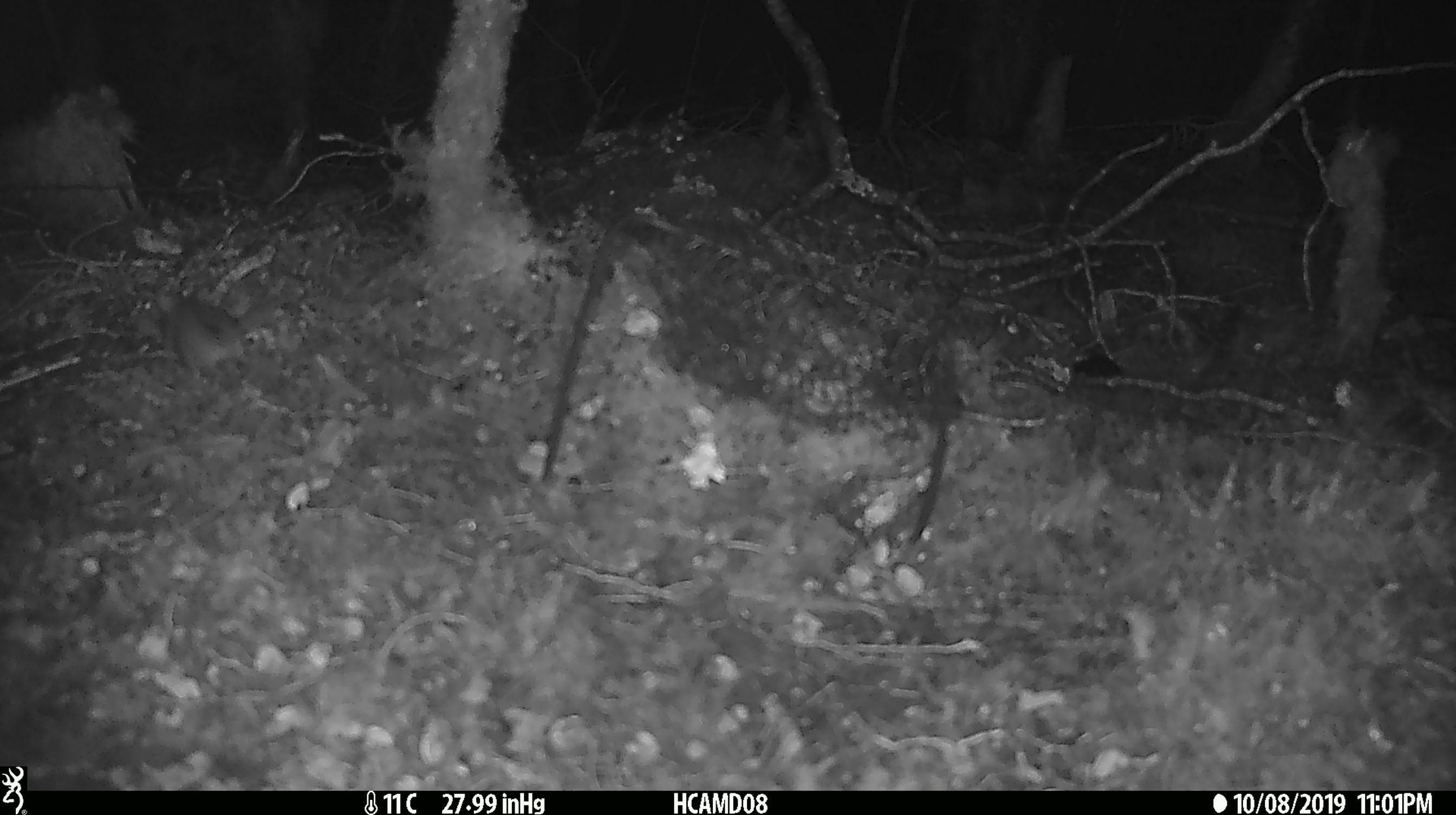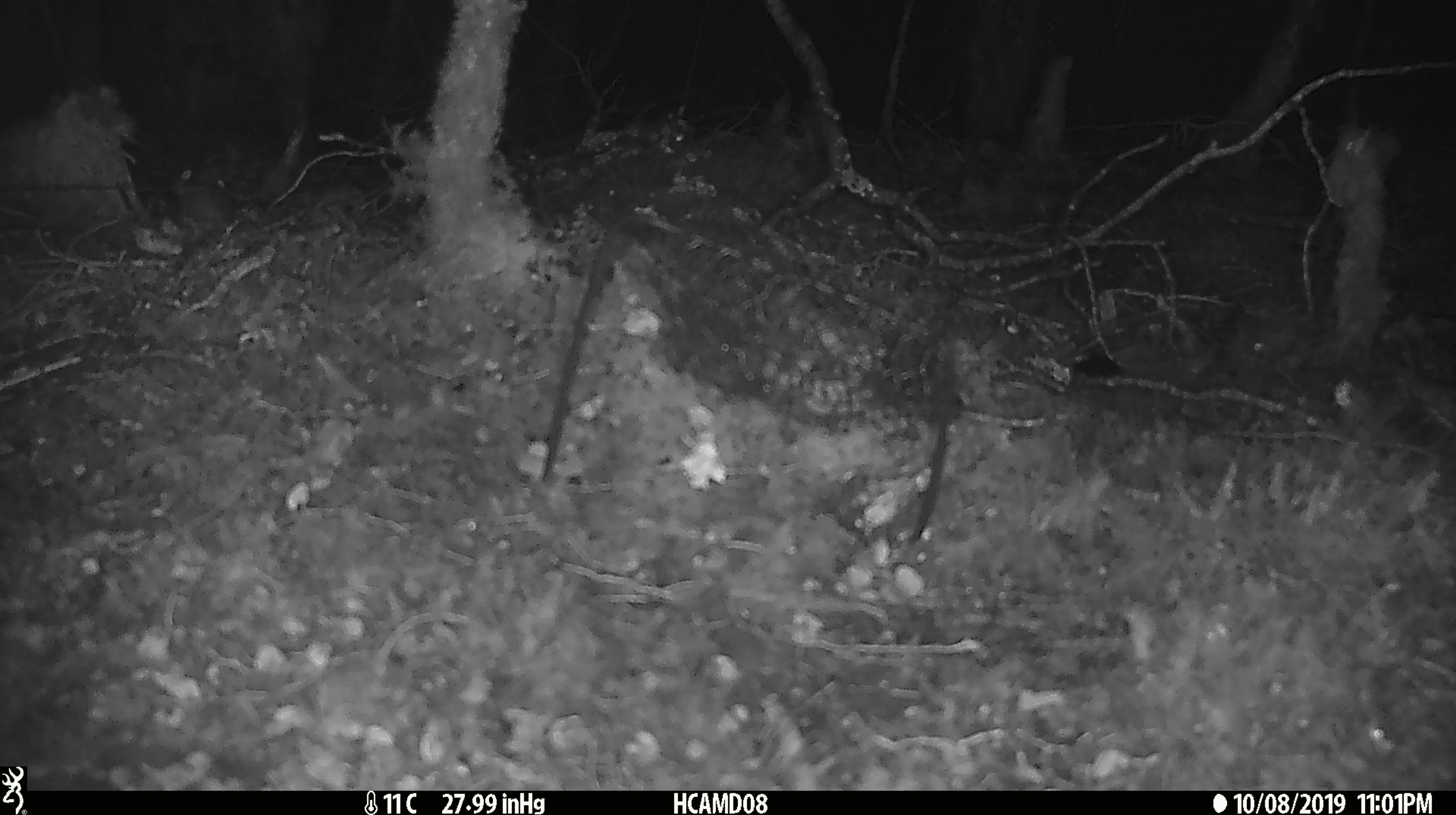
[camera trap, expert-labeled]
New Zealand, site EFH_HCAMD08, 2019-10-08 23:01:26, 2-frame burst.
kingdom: Animalia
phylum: Chordata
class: Mammalia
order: Rodentia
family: Muridae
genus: Mus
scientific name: Mus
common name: mouse